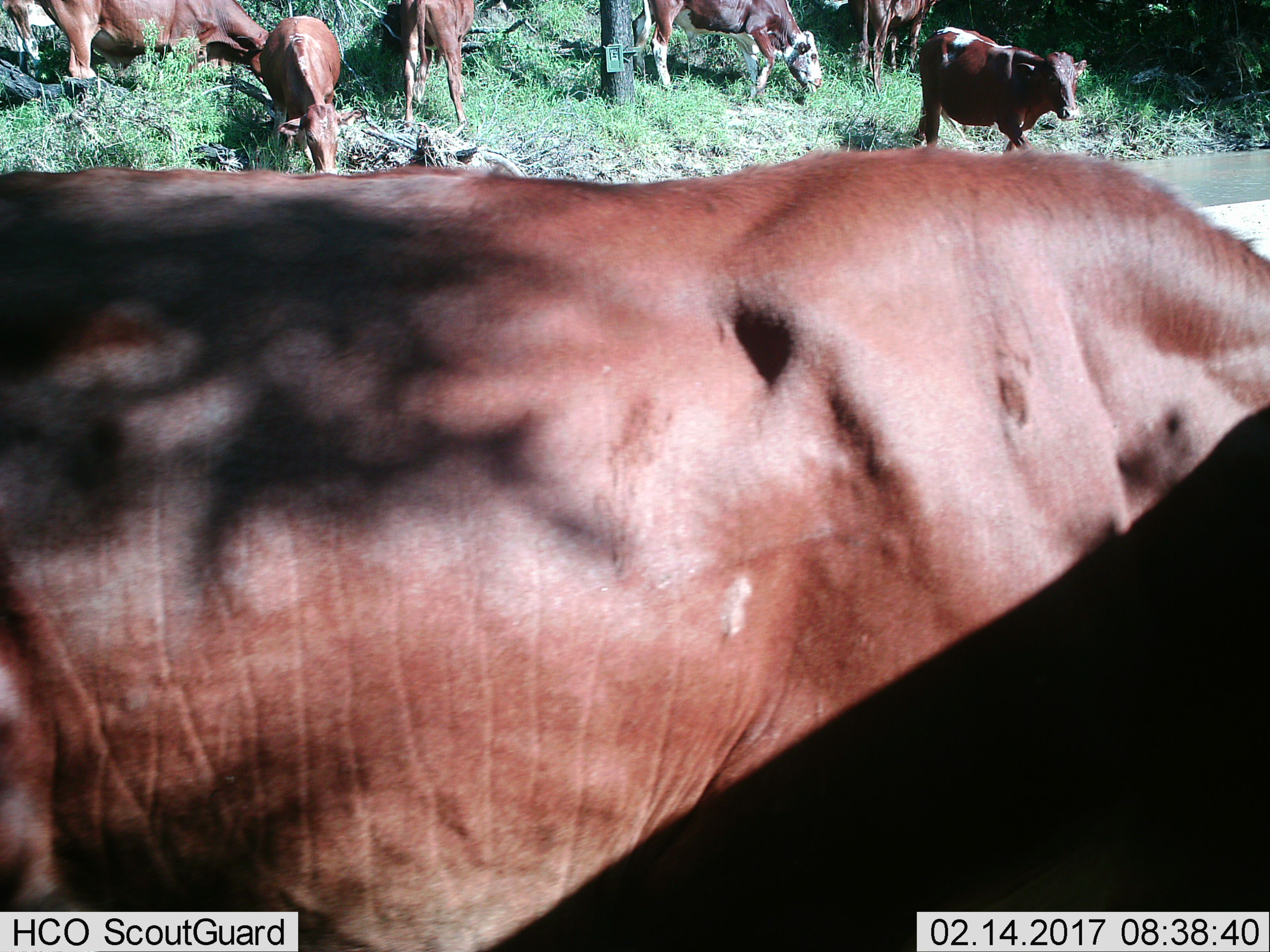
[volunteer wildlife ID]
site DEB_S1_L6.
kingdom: Animalia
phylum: Chordata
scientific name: Vertebrata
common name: domestic animal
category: domesticanimal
Domesticanimal (domestic animal) (Vertebrata), count 8. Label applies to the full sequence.